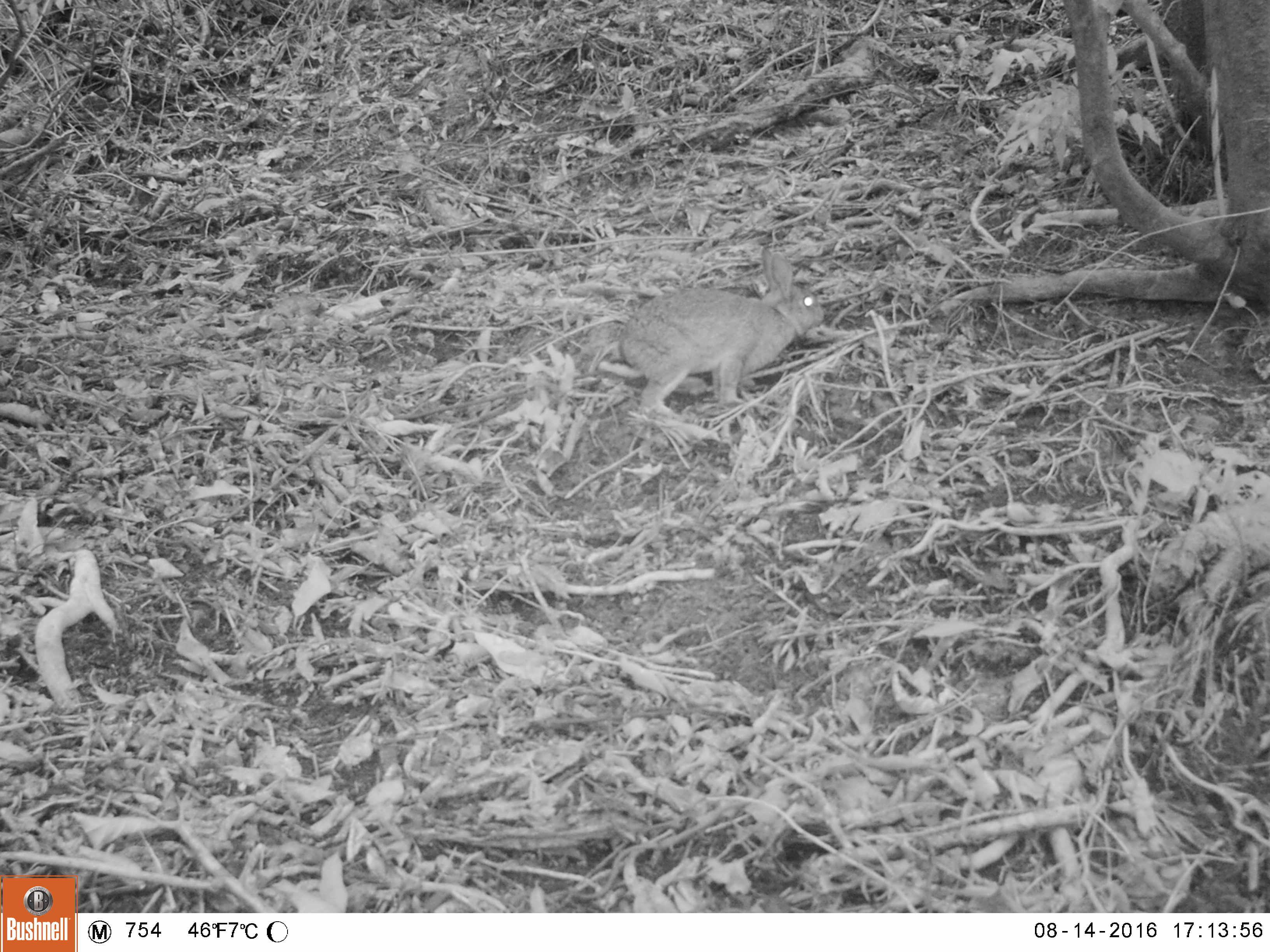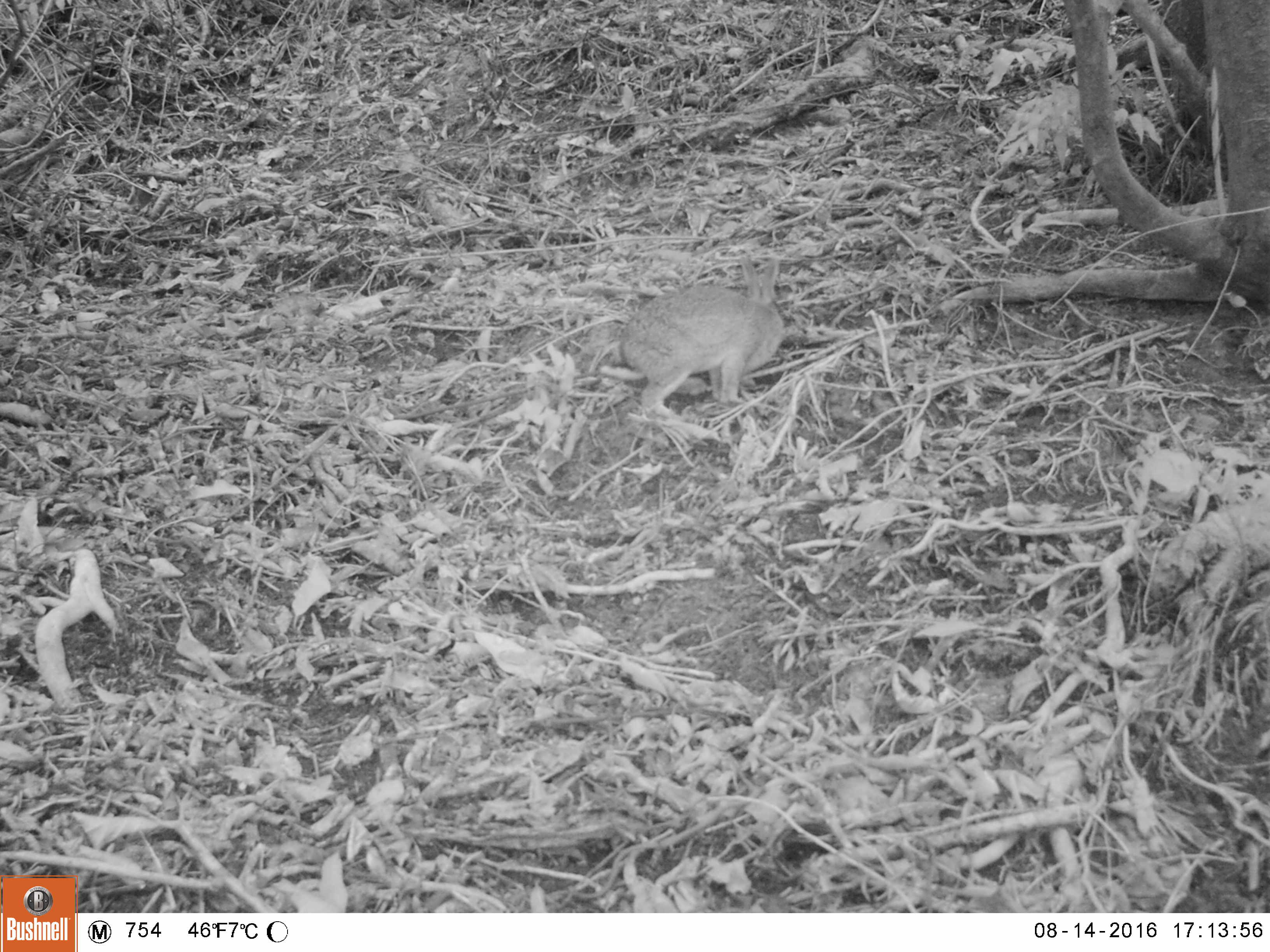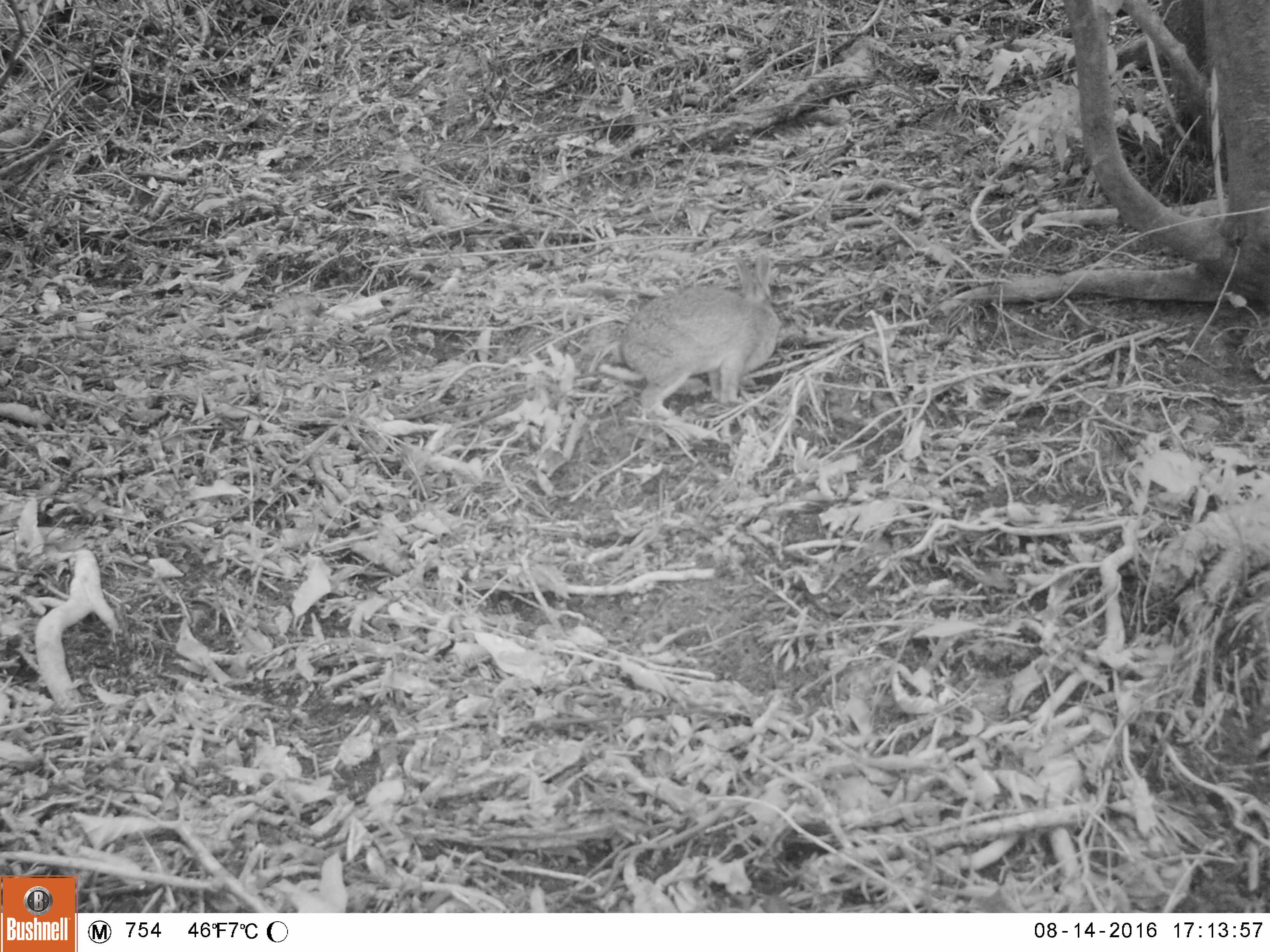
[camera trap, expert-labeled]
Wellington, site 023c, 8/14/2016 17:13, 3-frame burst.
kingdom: Animalia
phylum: Chordata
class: Mammalia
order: Lagomorpha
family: Leporidae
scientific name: Leporidae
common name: rabbit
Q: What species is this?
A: Rabbit (Leporidae).